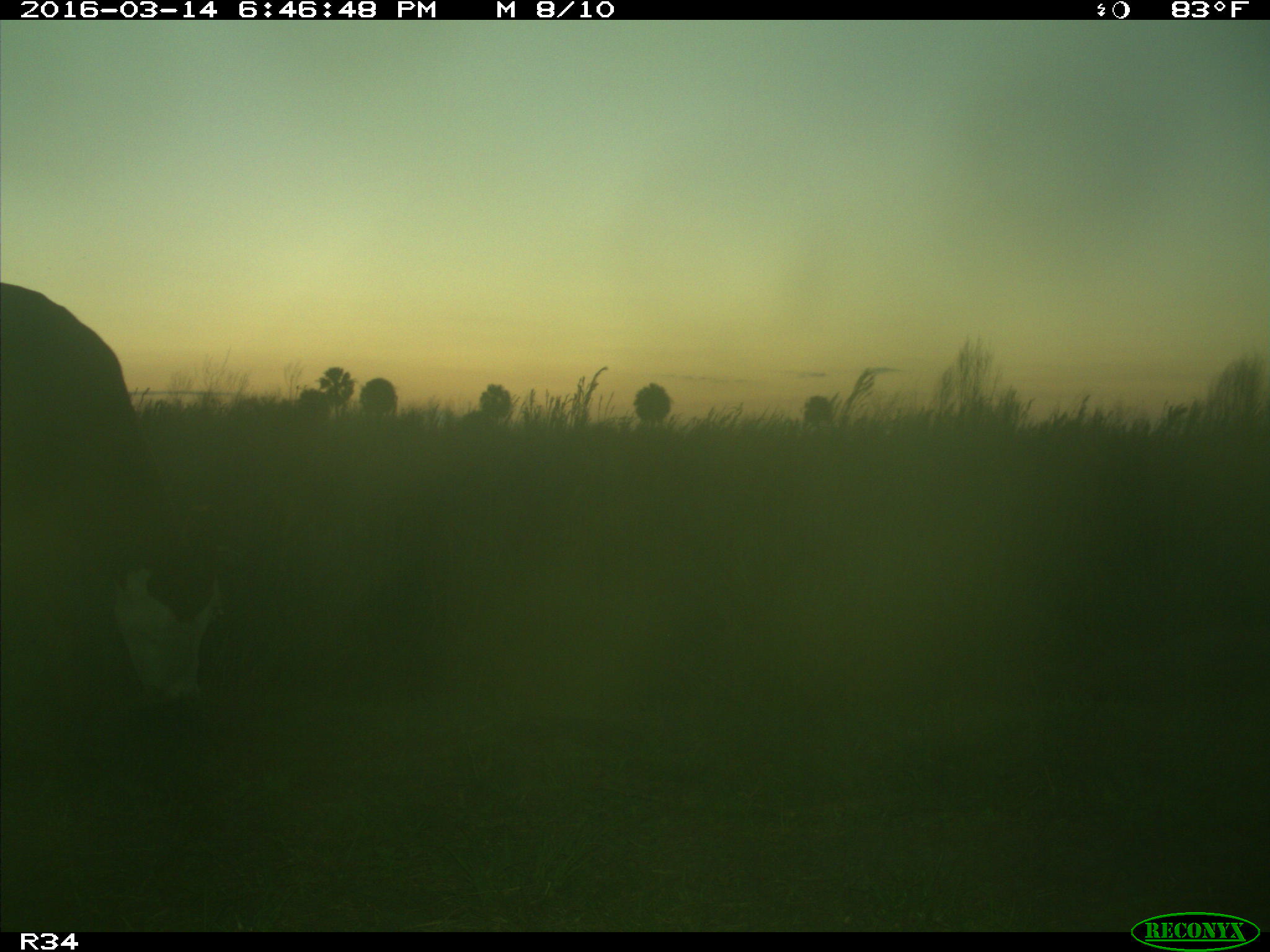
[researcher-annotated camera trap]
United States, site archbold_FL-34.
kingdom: Animalia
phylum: Chordata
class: Mammalia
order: Artiodactyla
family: Bovidae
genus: Bos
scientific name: Bos taurus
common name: domestic cow